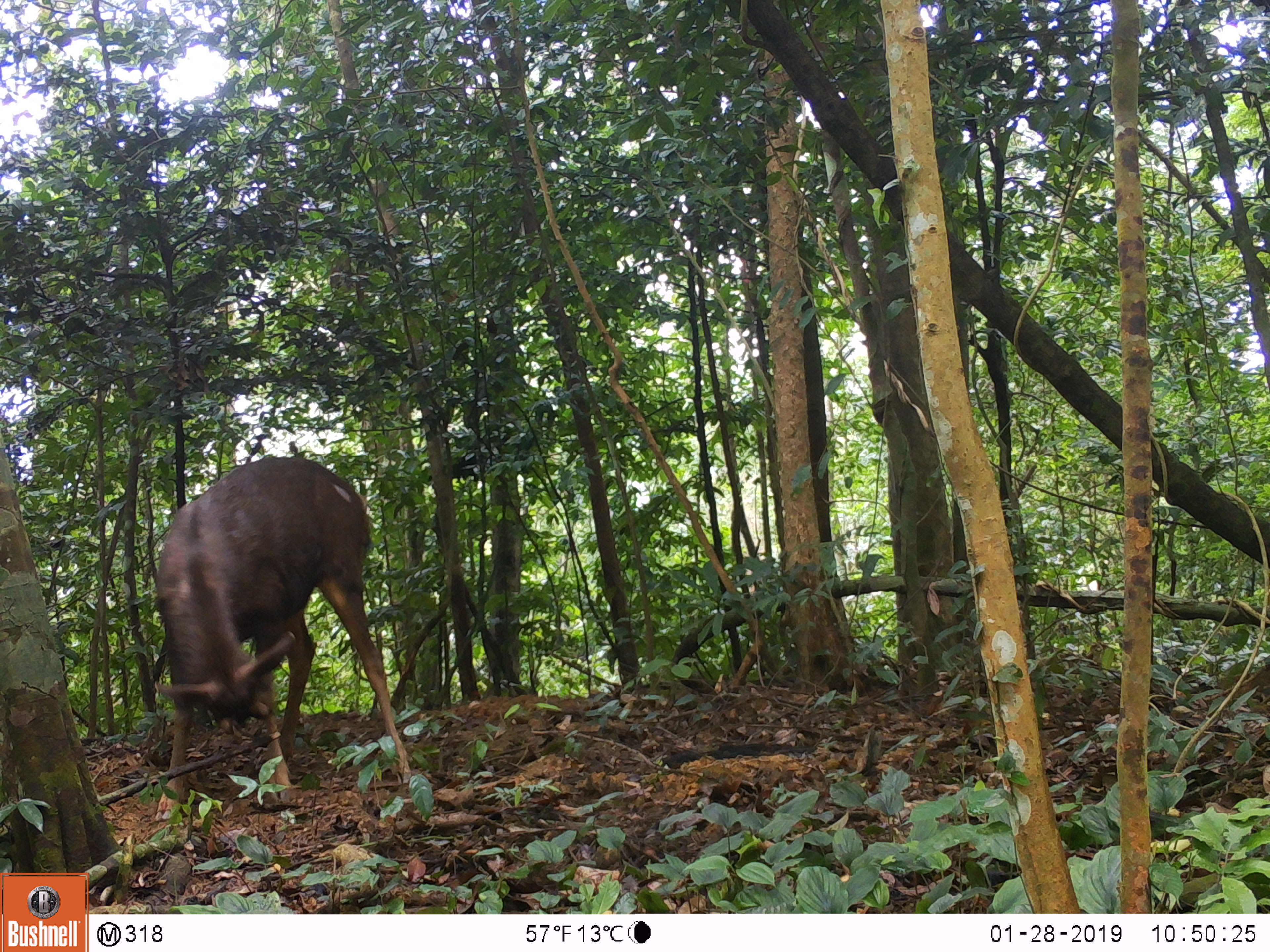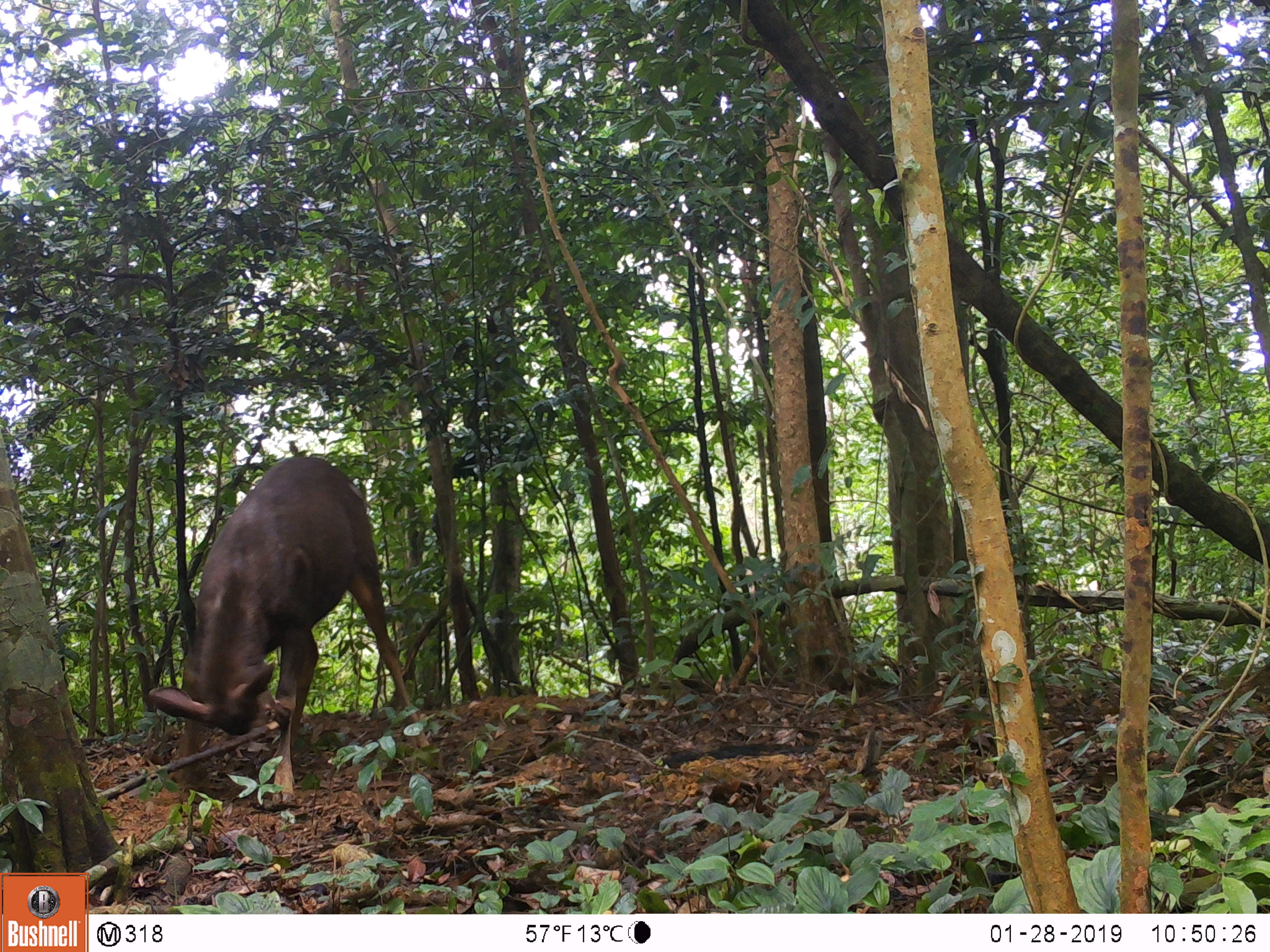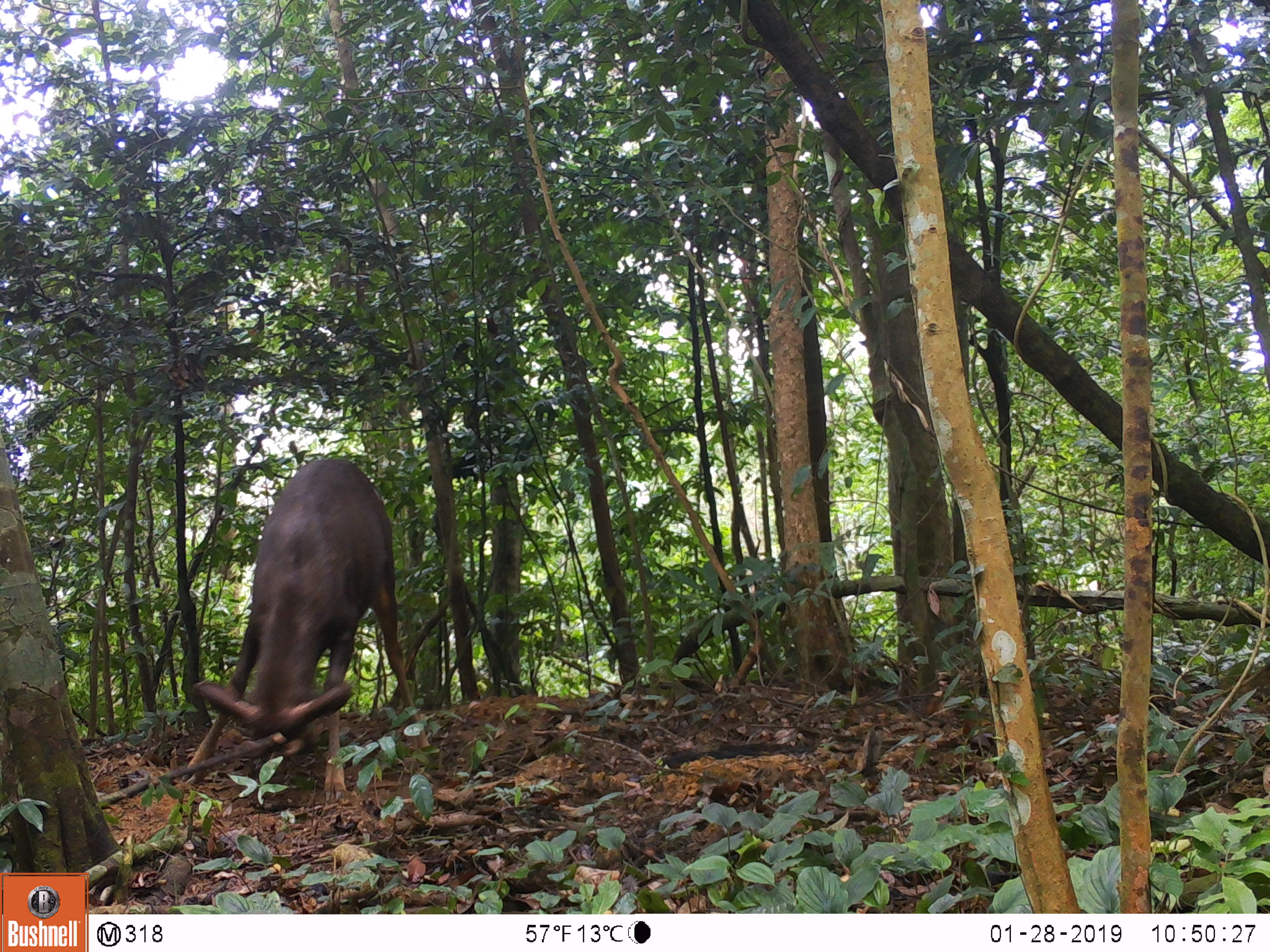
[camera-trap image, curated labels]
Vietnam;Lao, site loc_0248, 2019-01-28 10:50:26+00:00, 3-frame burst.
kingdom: Animalia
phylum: Chordata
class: Mammalia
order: Artiodactyla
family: Cervidae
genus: Rusa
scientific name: Rusa unicolor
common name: sambar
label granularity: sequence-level